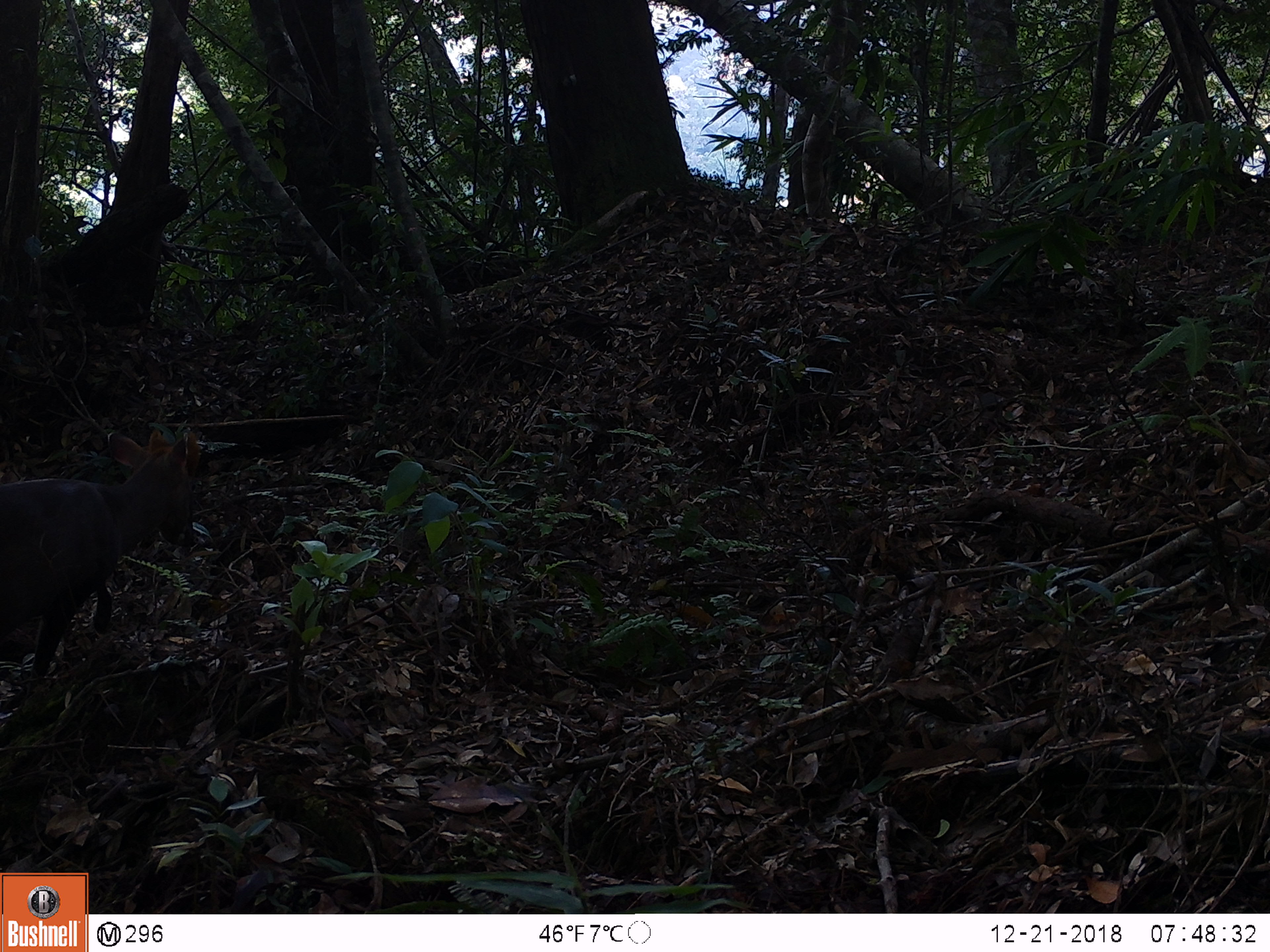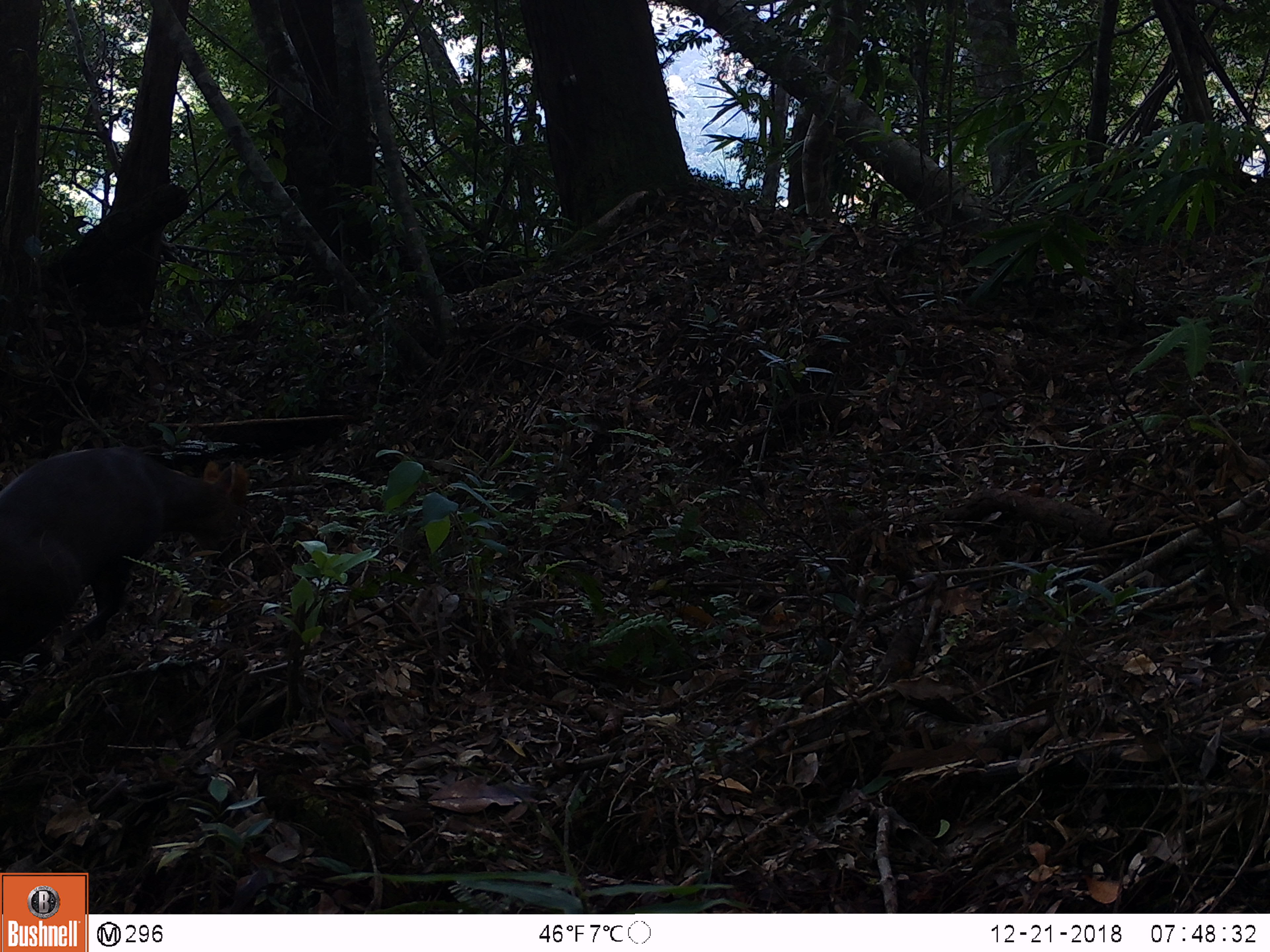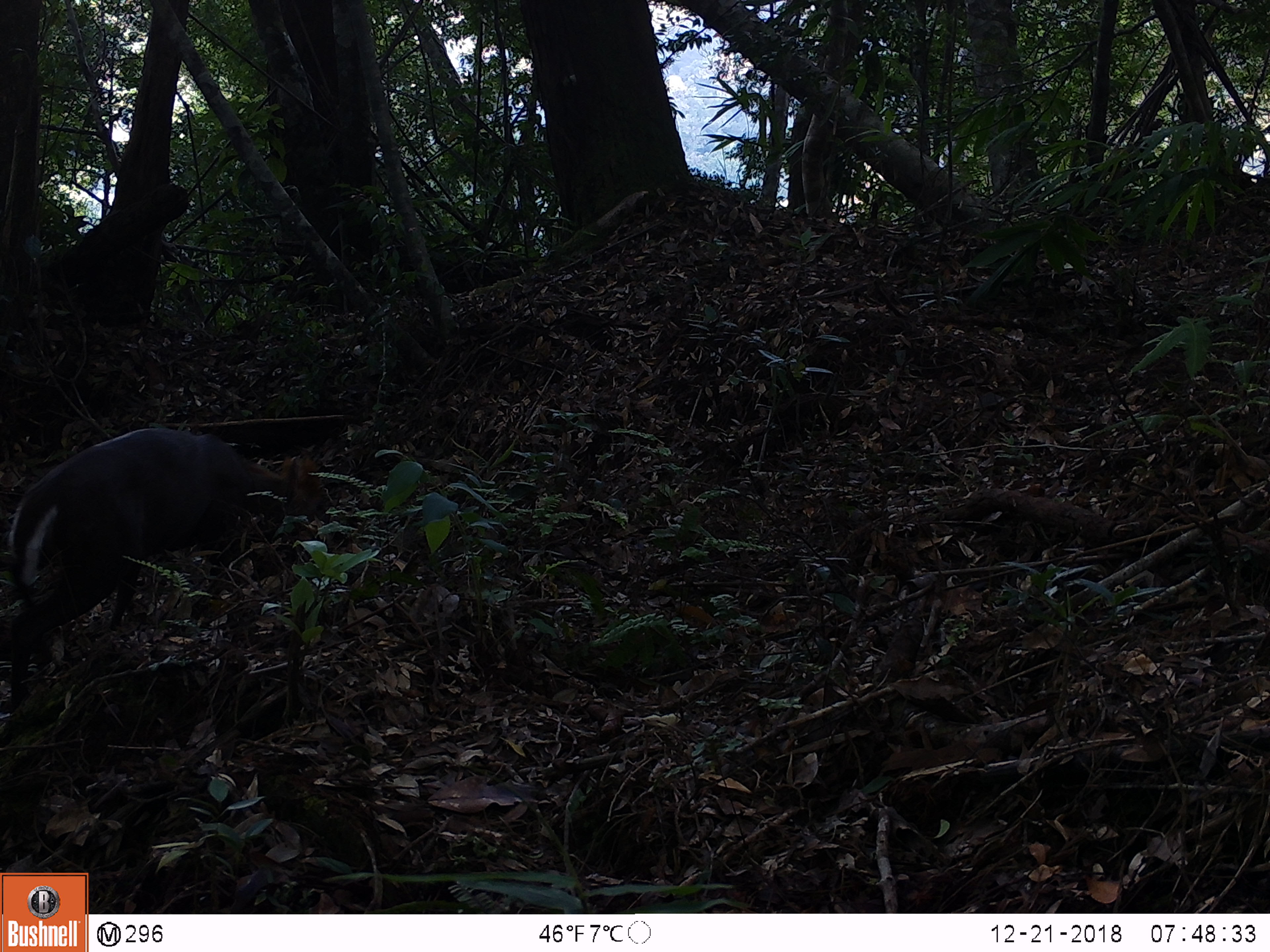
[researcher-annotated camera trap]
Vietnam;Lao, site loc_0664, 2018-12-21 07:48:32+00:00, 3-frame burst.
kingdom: Animalia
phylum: Chordata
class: Mammalia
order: Artiodactyla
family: Cervidae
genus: Muntiacus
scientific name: Muntiacus rooseveltorum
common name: roosevelt's muntjac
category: roosevelts muntjac group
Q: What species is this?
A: Roosevelts muntjac group (roosevelt's muntjac) (Muntiacus rooseveltorum).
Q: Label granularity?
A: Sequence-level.